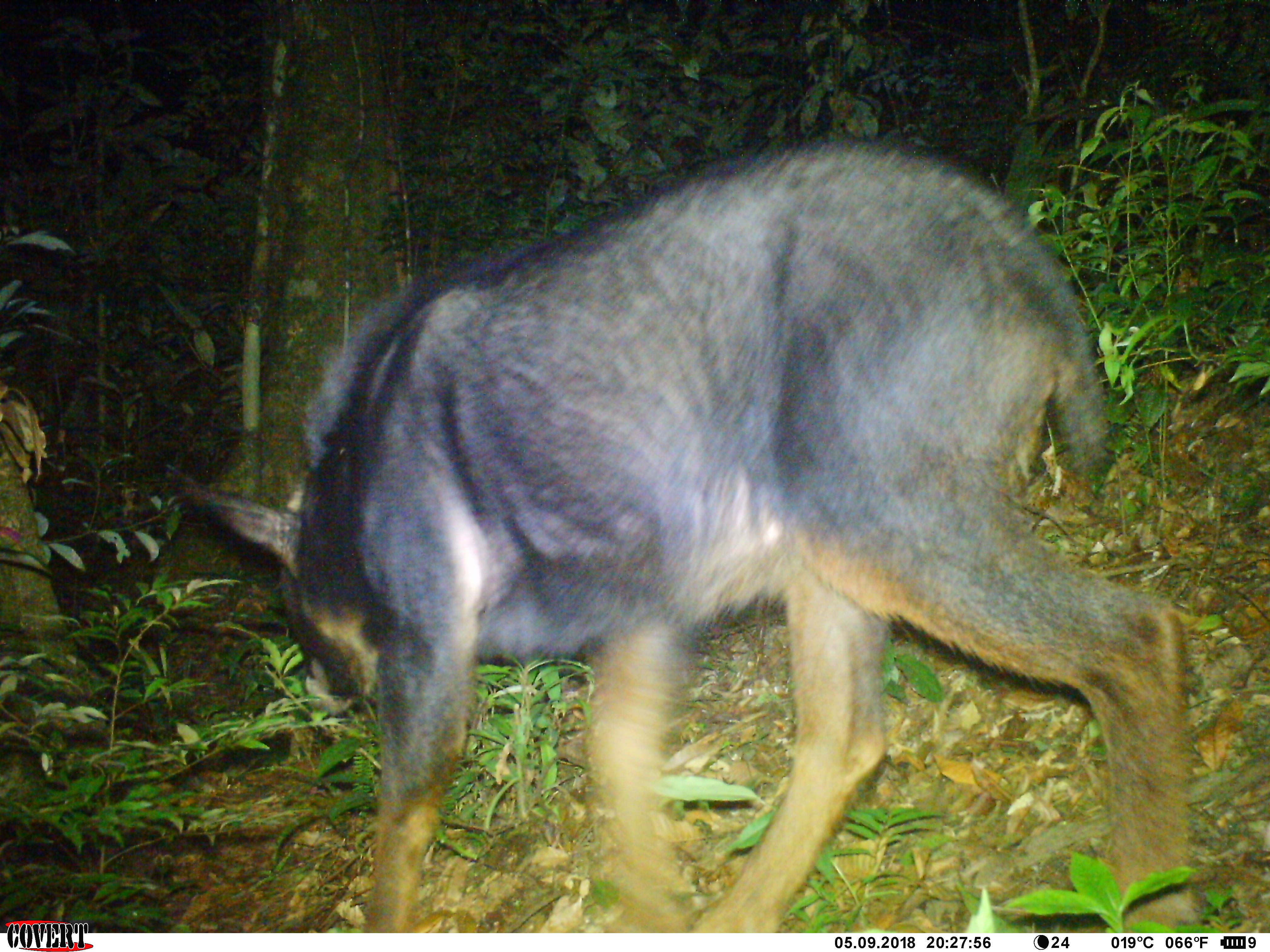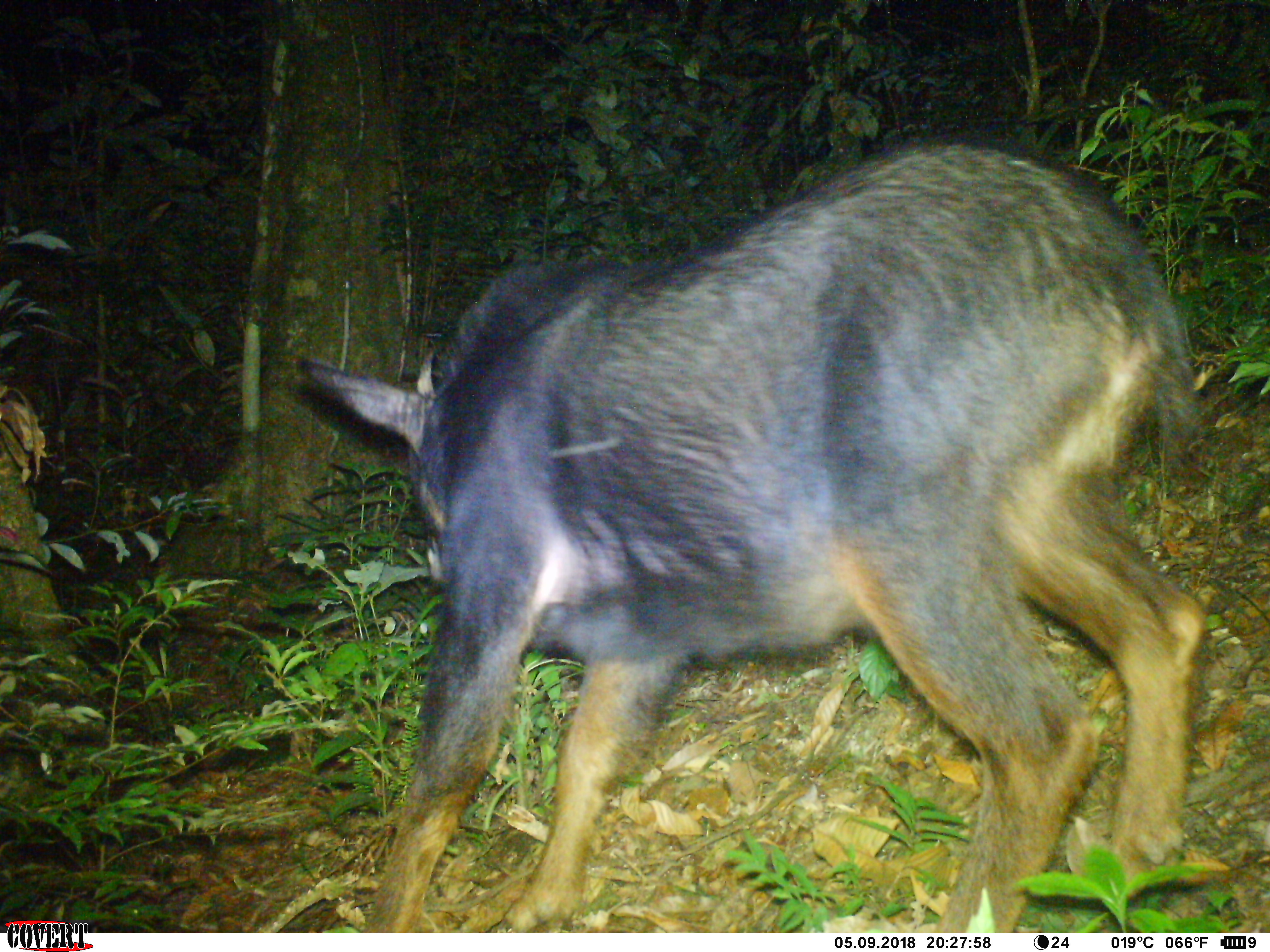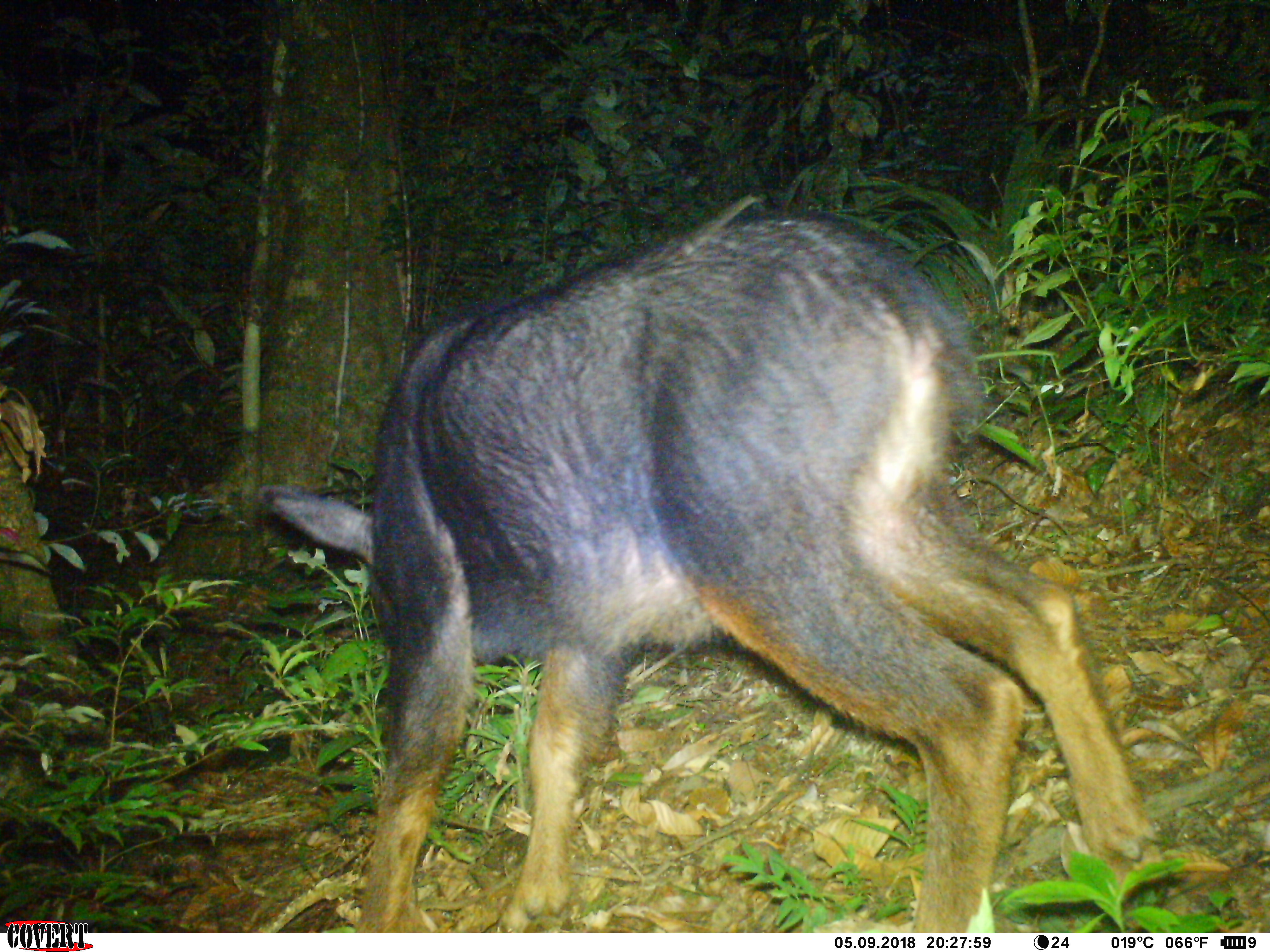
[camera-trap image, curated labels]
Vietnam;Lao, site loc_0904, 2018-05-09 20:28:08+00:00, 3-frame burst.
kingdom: Animalia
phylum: Chordata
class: Mammalia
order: Artiodactyla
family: Bovidae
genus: Capricornis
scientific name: Capricornis sumatraensis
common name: chinese serow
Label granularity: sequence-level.